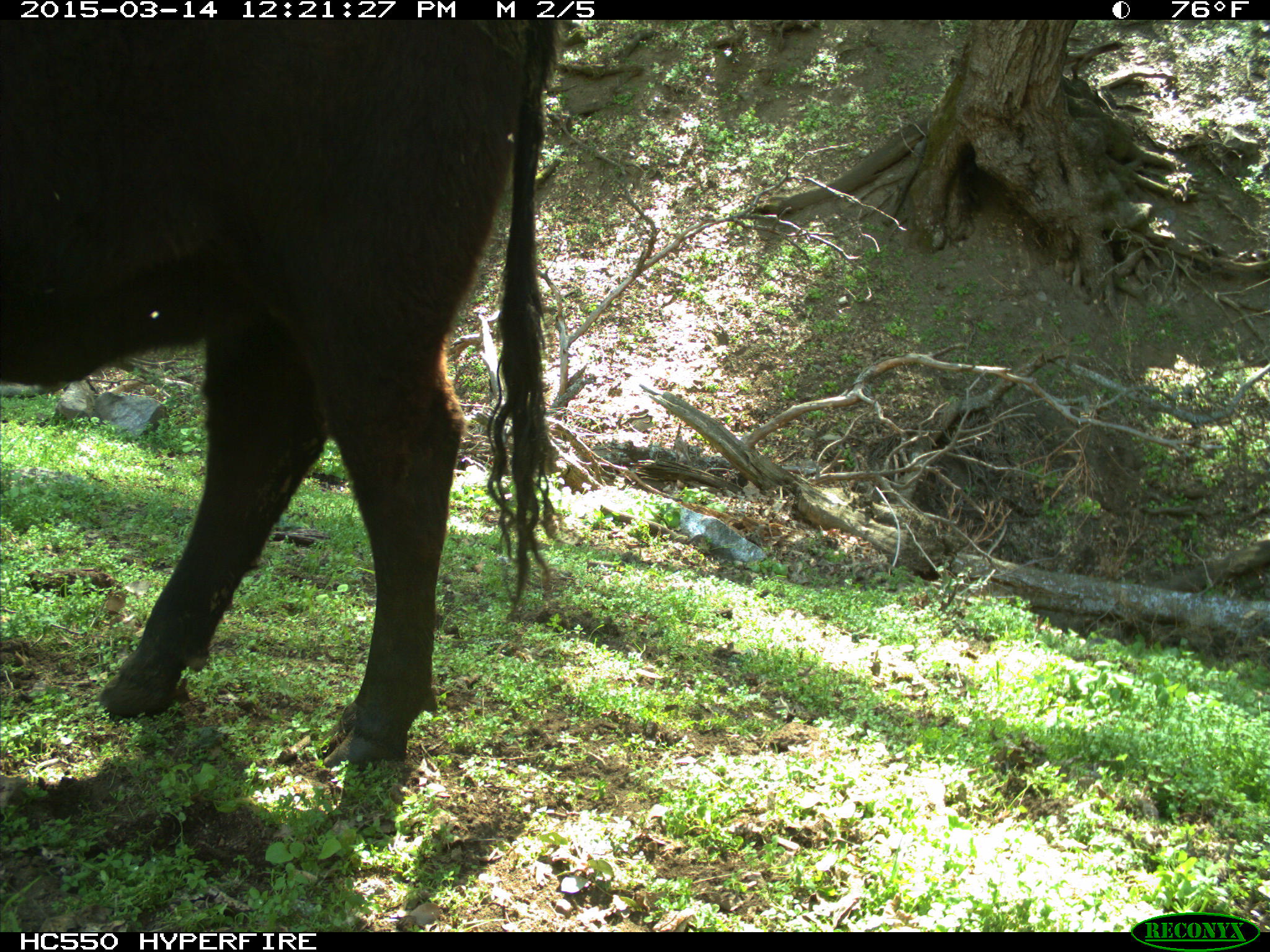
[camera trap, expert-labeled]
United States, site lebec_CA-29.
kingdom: Animalia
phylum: Chordata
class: Mammalia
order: Artiodactyla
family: Bovidae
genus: Bos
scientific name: Bos taurus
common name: domestic cow